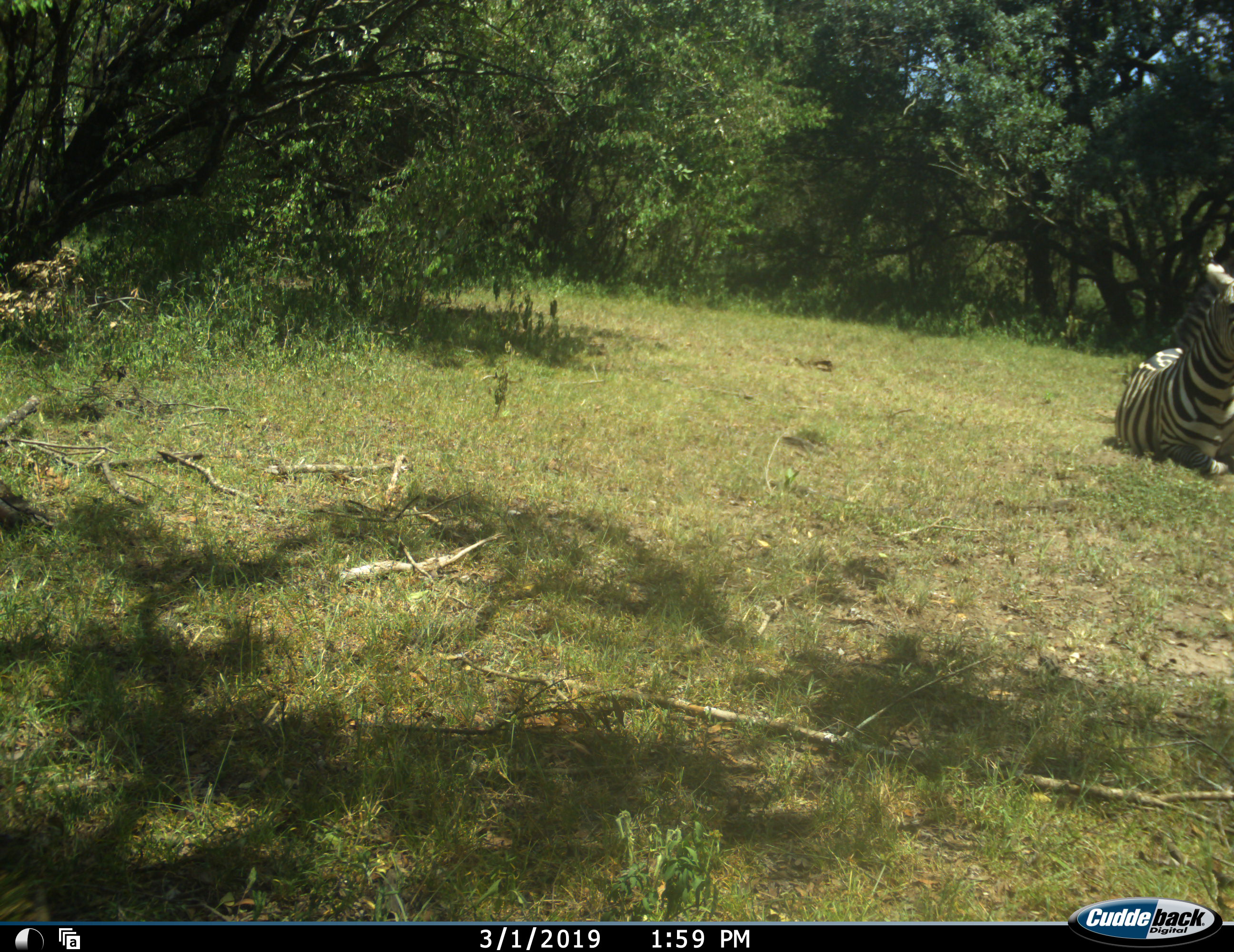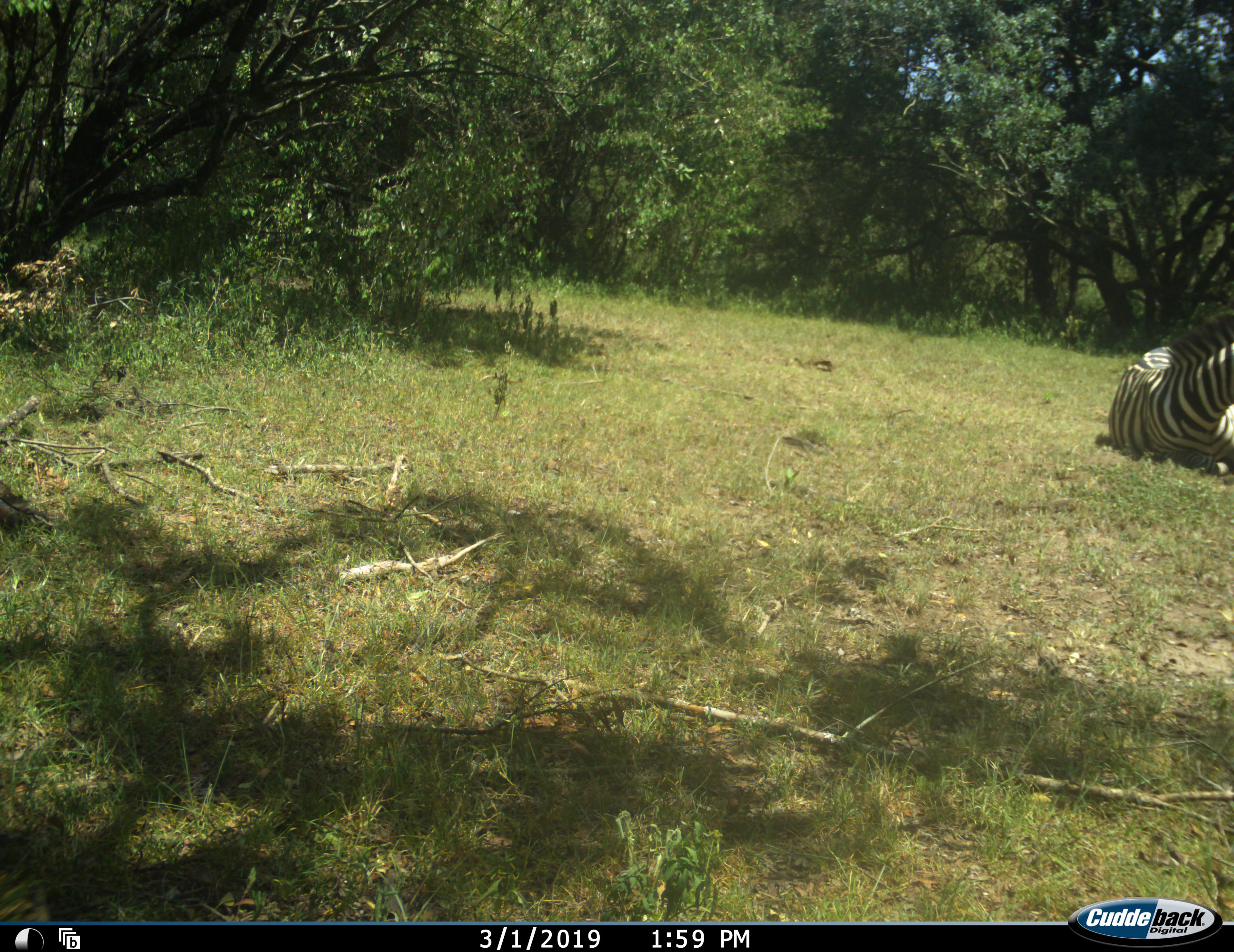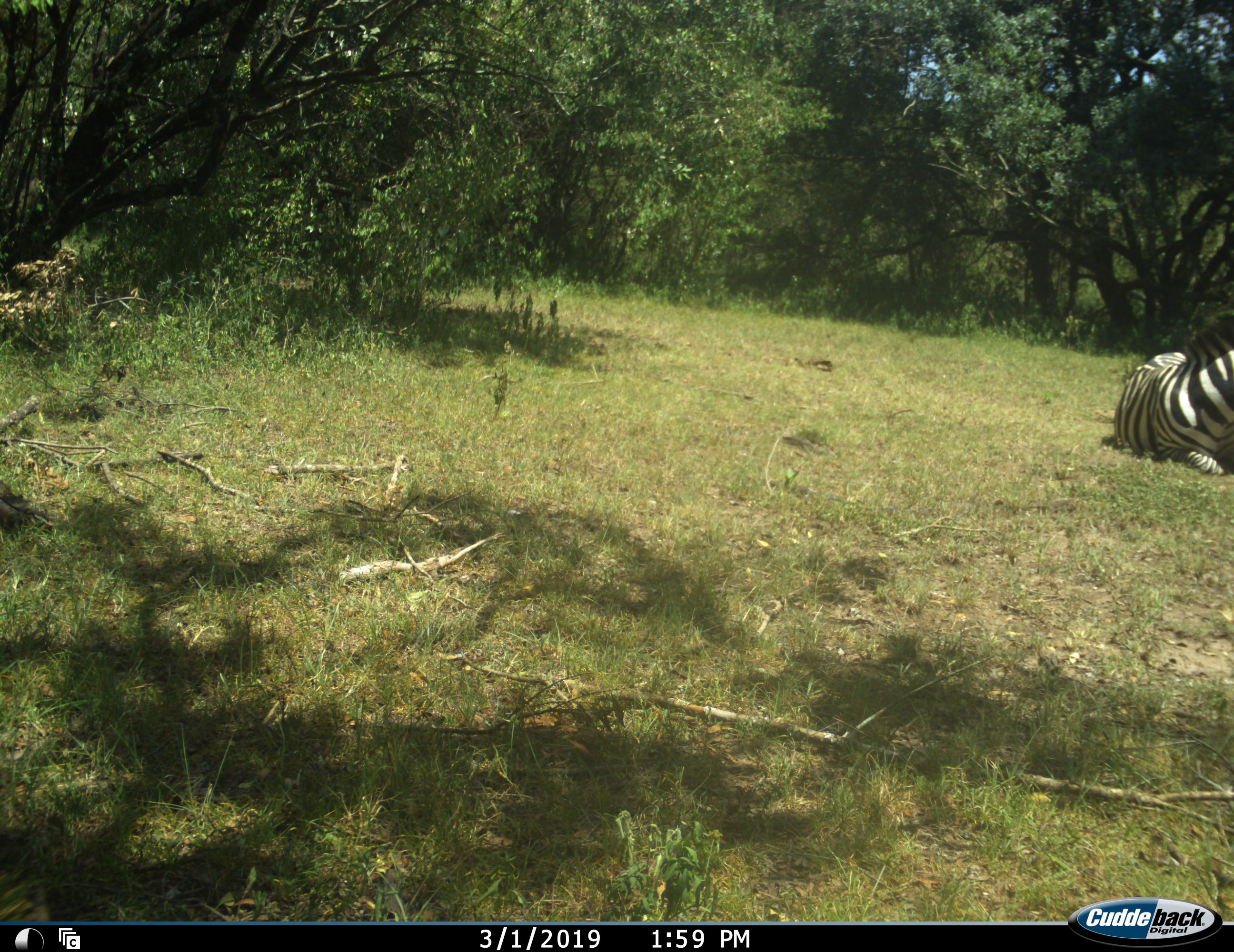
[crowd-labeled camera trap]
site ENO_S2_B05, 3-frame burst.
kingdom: Animalia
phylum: Chordata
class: Mammalia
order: Perissodactyla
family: Equidae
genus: Equus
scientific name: Equus quagga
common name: plains zebra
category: zebraplains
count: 1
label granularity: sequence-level